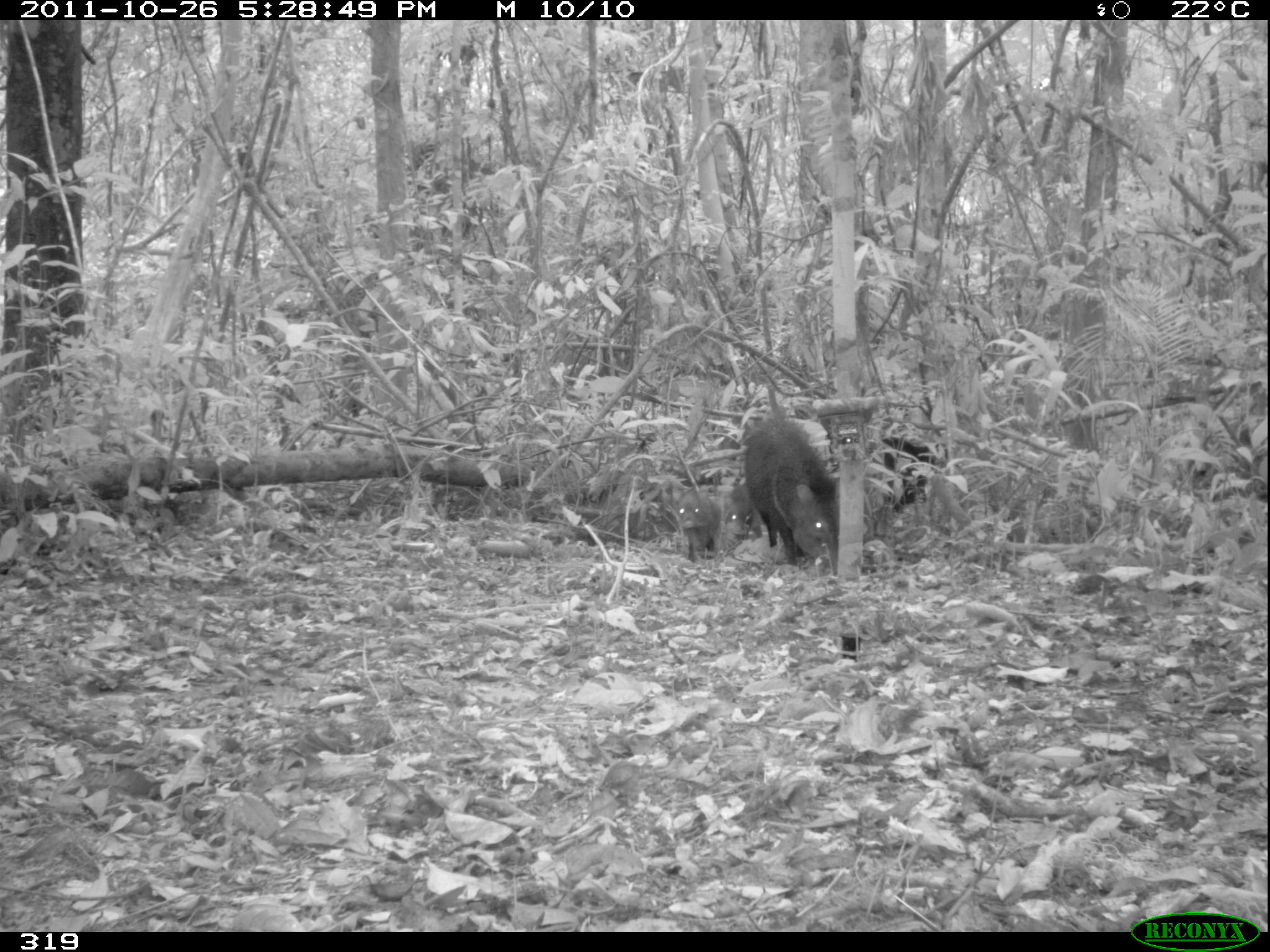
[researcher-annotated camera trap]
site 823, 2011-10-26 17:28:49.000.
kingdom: Animalia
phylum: Chordata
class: Mammalia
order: Artiodactyla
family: Tayassuidae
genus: Pecari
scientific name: Pecari tajacu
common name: collared peccary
Pecari tajacu (collared peccary).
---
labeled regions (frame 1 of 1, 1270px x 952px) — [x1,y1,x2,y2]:
pecari tajacu: [741,415,839,575]; [673,485,722,561]; [726,484,763,541]